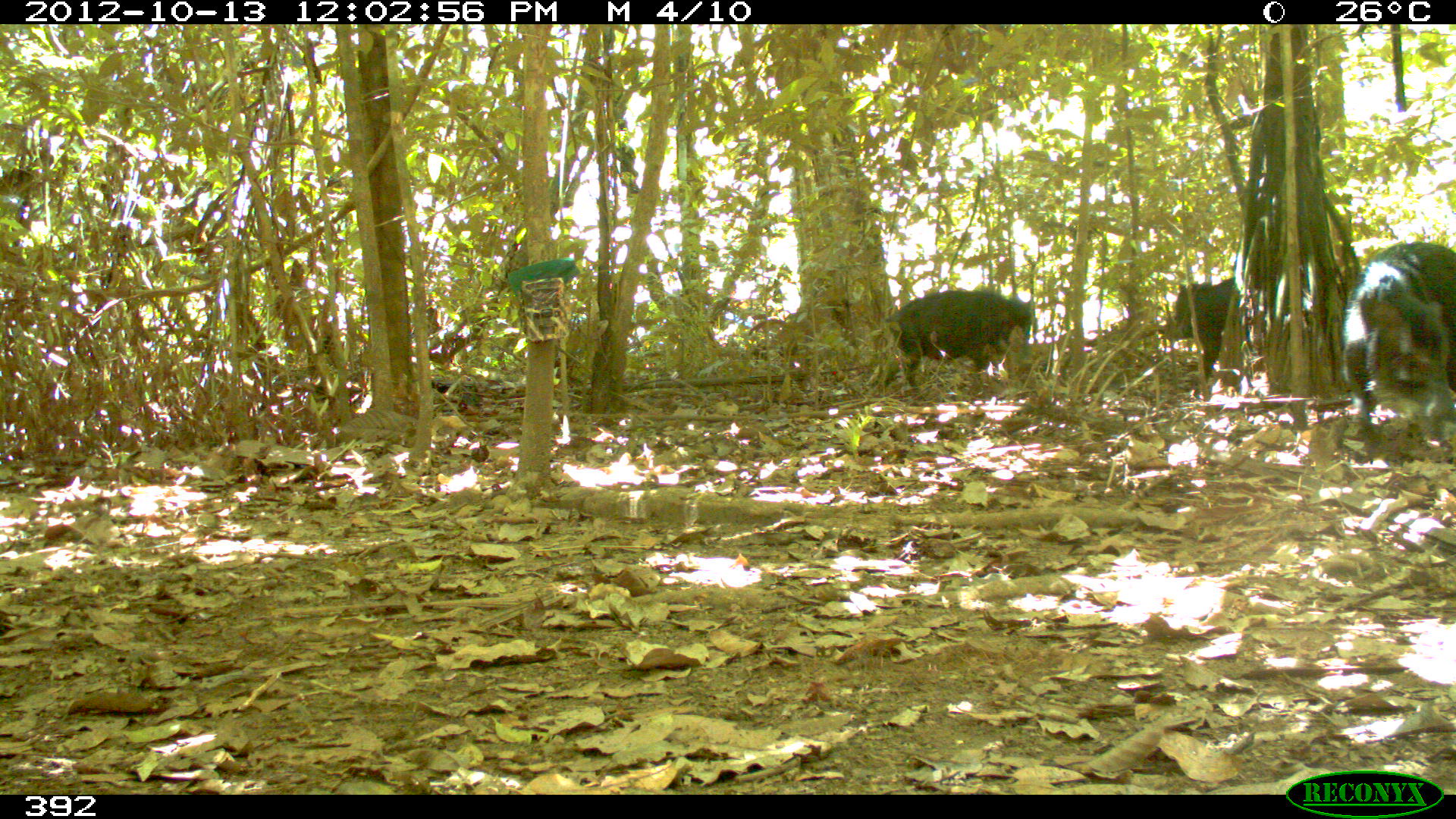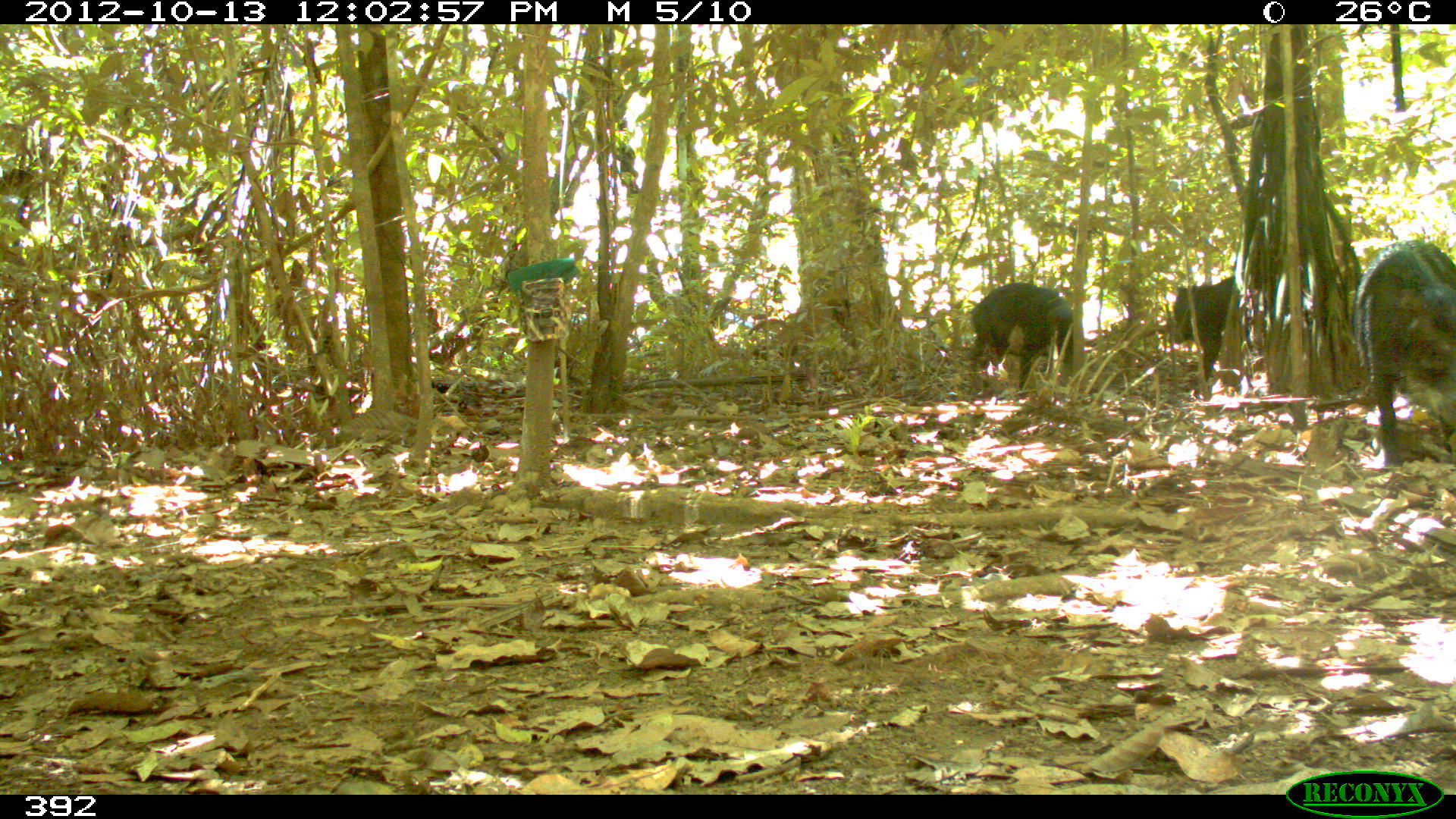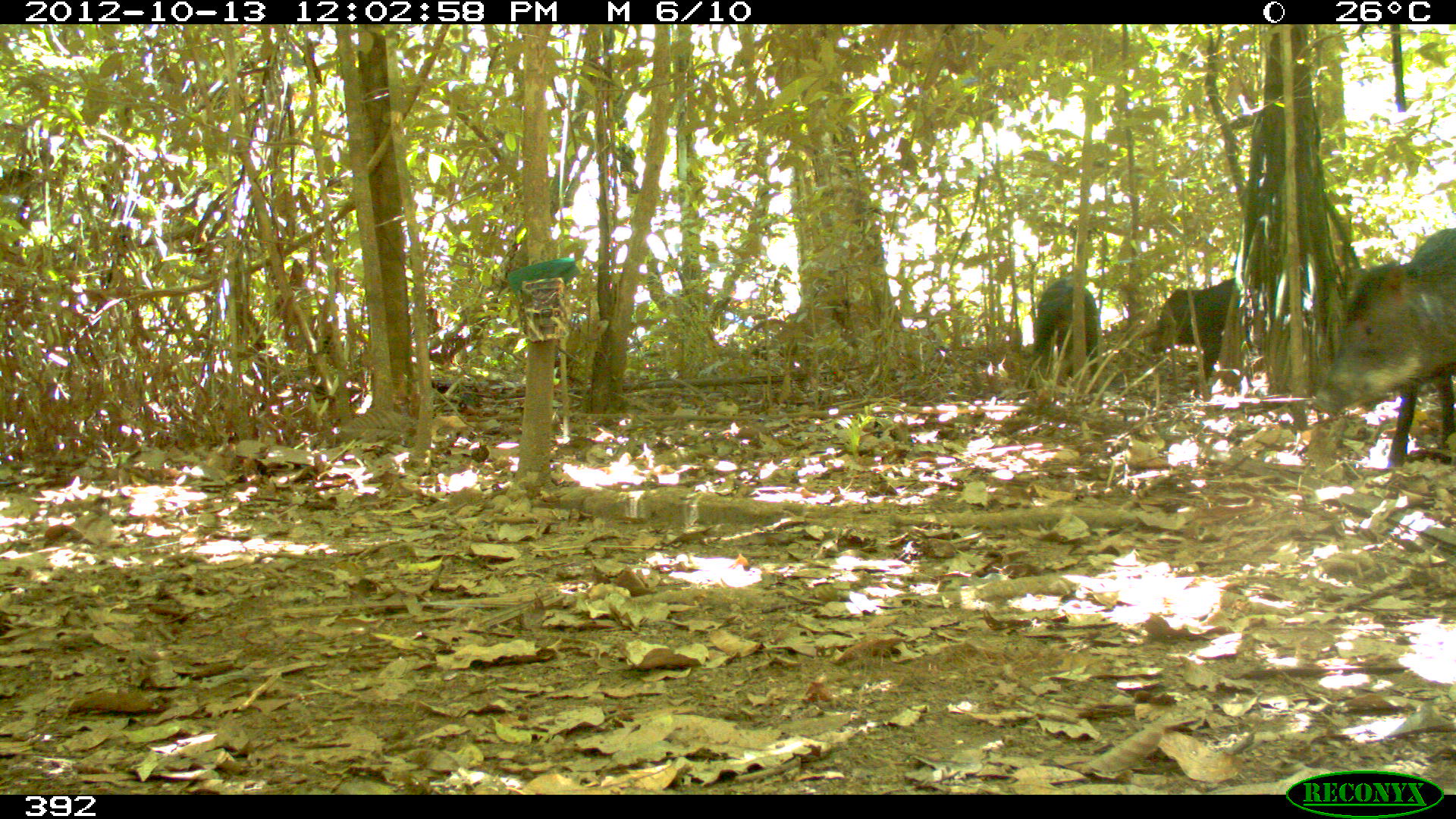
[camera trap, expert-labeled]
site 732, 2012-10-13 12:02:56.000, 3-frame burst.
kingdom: Animalia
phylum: Chordata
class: Mammalia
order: Artiodactyla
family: Tayassuidae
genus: Tayassu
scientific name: Tayassu pecari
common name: white-lipped peccary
Tayassu pecari (white-lipped peccary).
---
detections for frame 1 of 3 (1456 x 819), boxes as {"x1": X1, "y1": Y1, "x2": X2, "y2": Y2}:
tayassu pecari: {"x1": 1341, "y1": 240, "x2": 1454, "y2": 453}; {"x1": 887, "y1": 288, "x2": 1030, "y2": 387}; {"x1": 1173, "y1": 277, "x2": 1235, "y2": 381}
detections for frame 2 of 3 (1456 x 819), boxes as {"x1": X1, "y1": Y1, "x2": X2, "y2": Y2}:
tayassu pecari: {"x1": 1356, "y1": 238, "x2": 1454, "y2": 466}; {"x1": 971, "y1": 282, "x2": 1072, "y2": 391}; {"x1": 1167, "y1": 277, "x2": 1235, "y2": 383}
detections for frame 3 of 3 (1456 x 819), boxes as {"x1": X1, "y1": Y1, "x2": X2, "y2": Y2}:
tayassu pecari: {"x1": 1308, "y1": 227, "x2": 1455, "y2": 465}; {"x1": 1147, "y1": 278, "x2": 1236, "y2": 383}; {"x1": 1033, "y1": 278, "x2": 1100, "y2": 386}